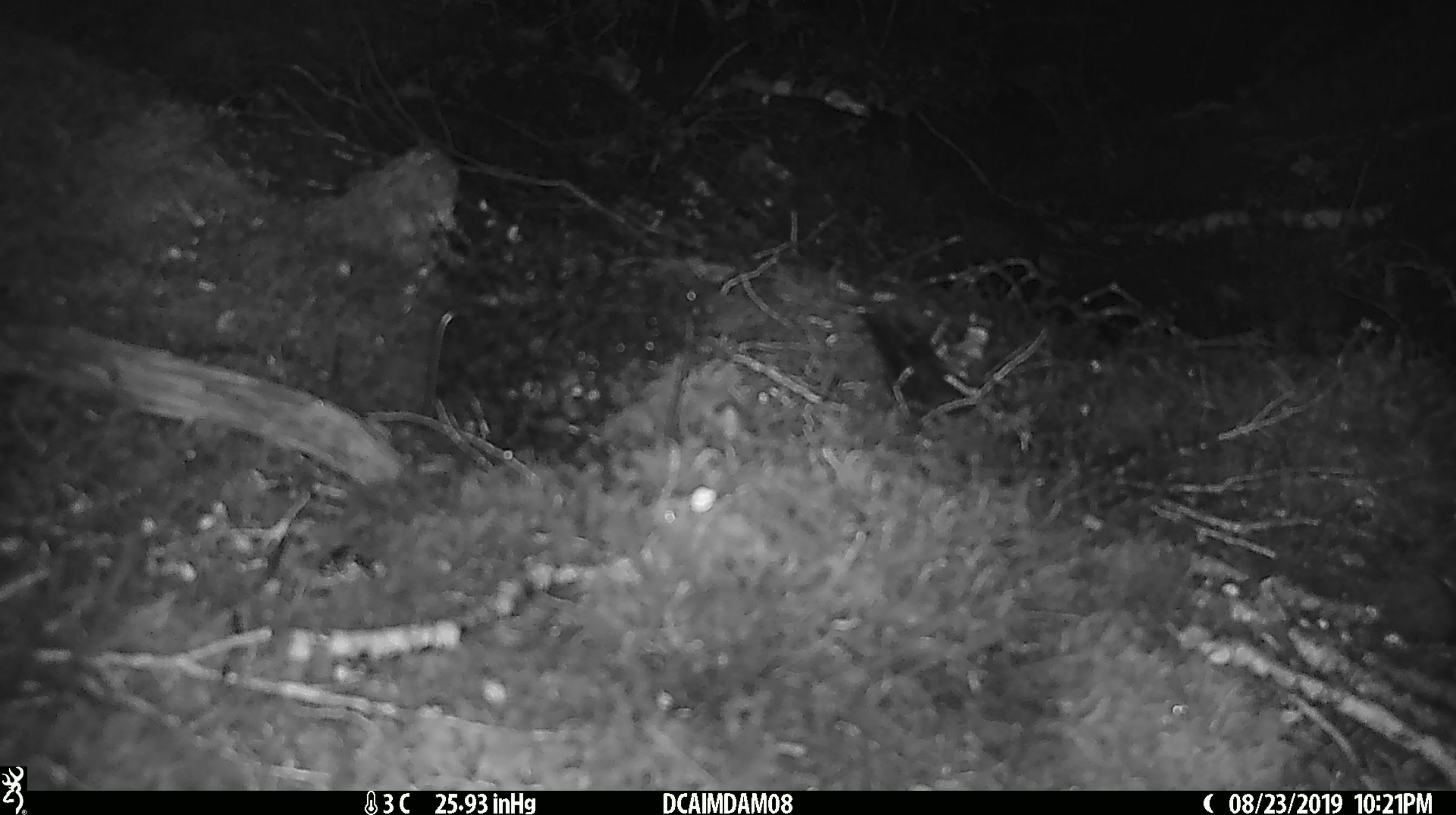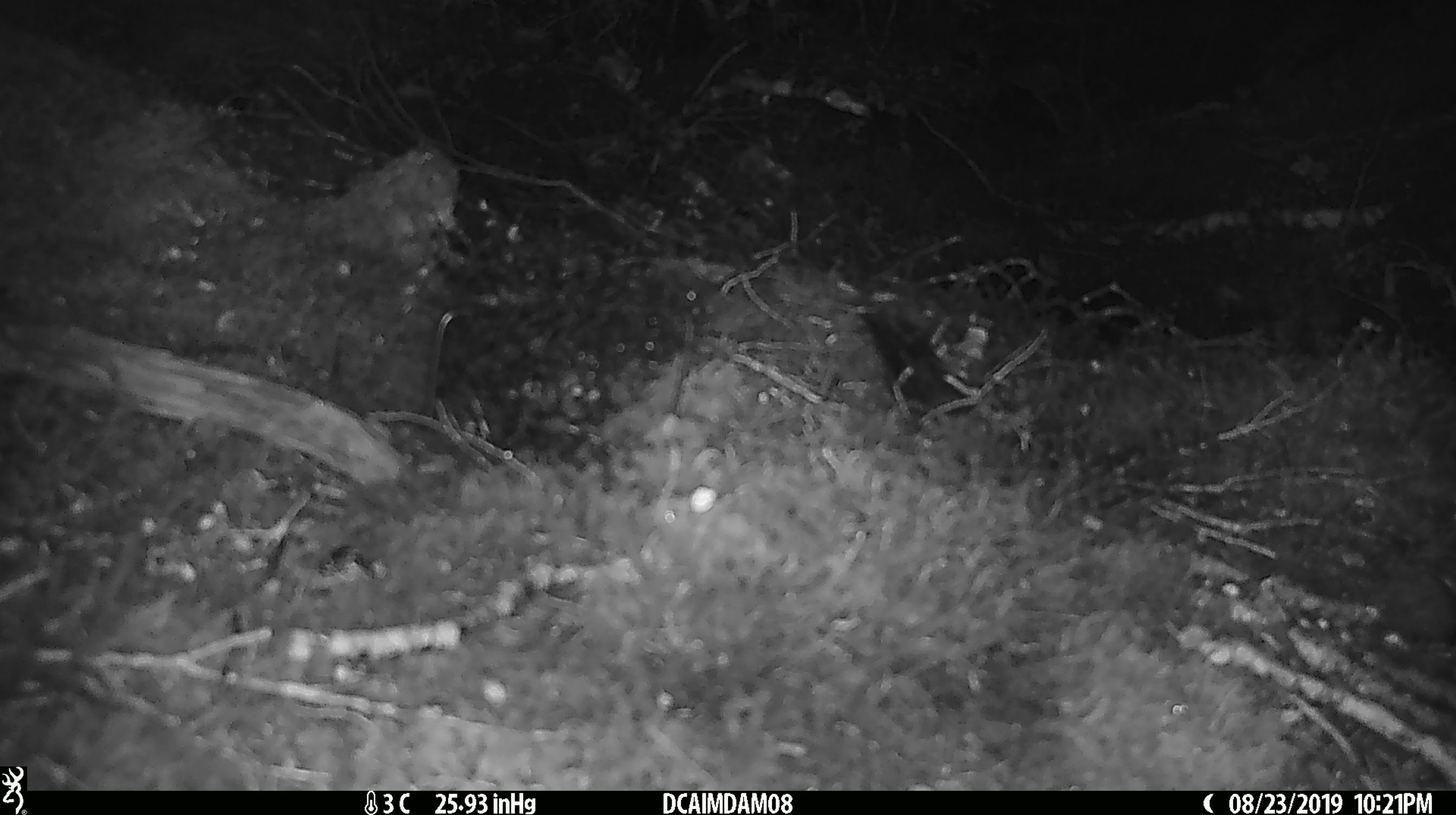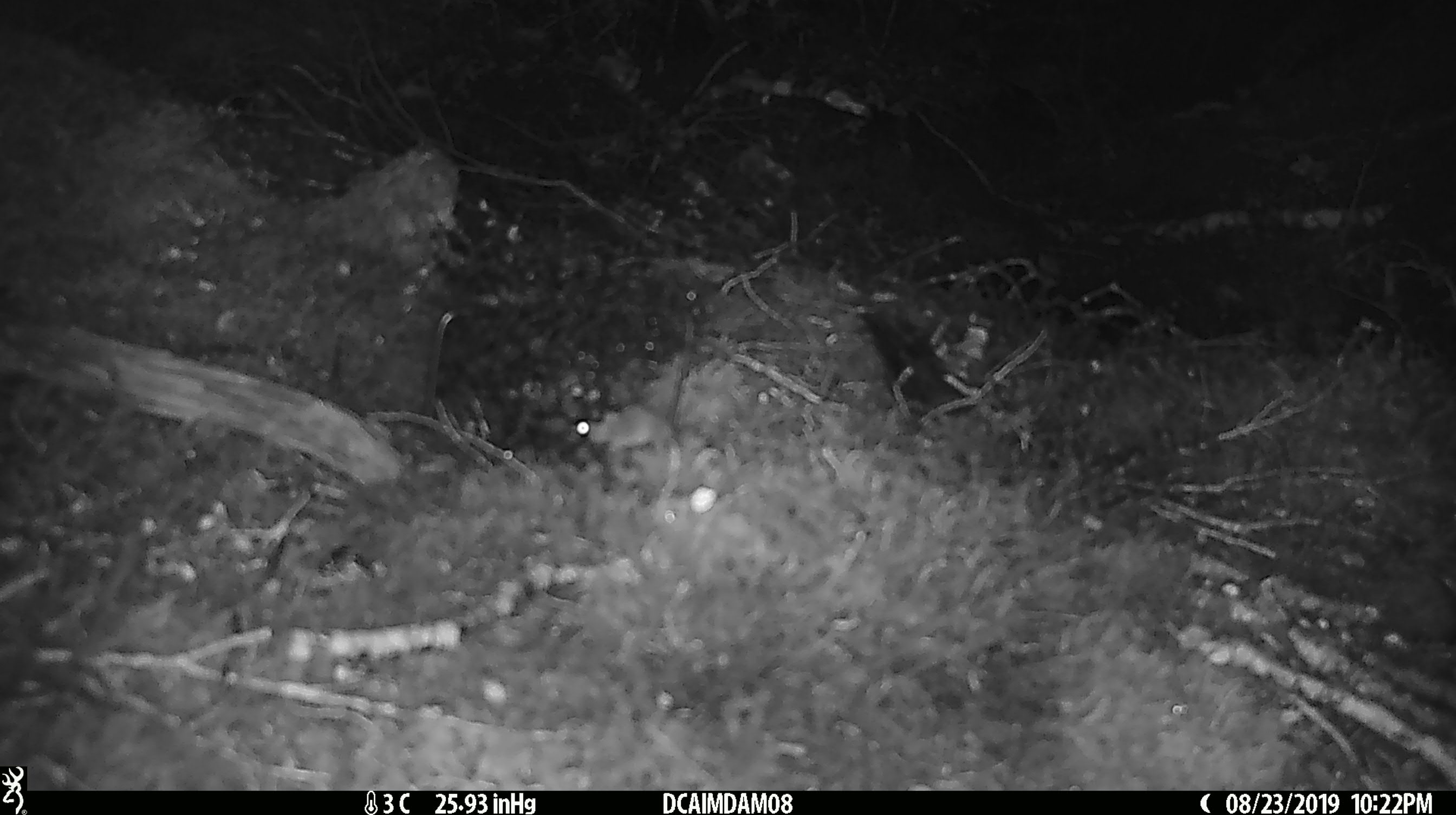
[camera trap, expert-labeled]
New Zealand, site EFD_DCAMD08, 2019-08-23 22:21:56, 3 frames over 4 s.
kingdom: Animalia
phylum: Chordata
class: Mammalia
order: Rodentia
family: Muridae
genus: Mus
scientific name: Mus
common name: mouse